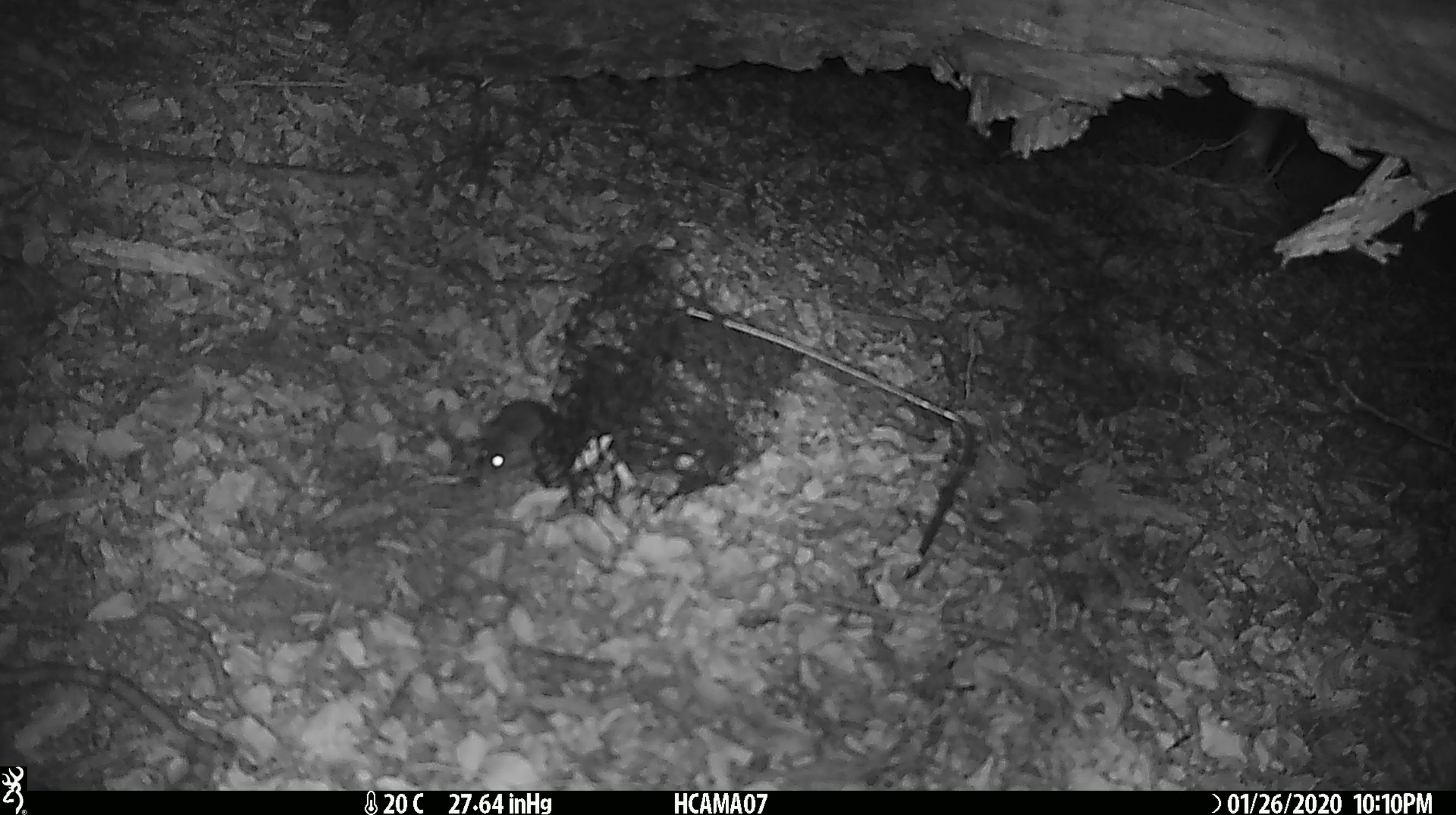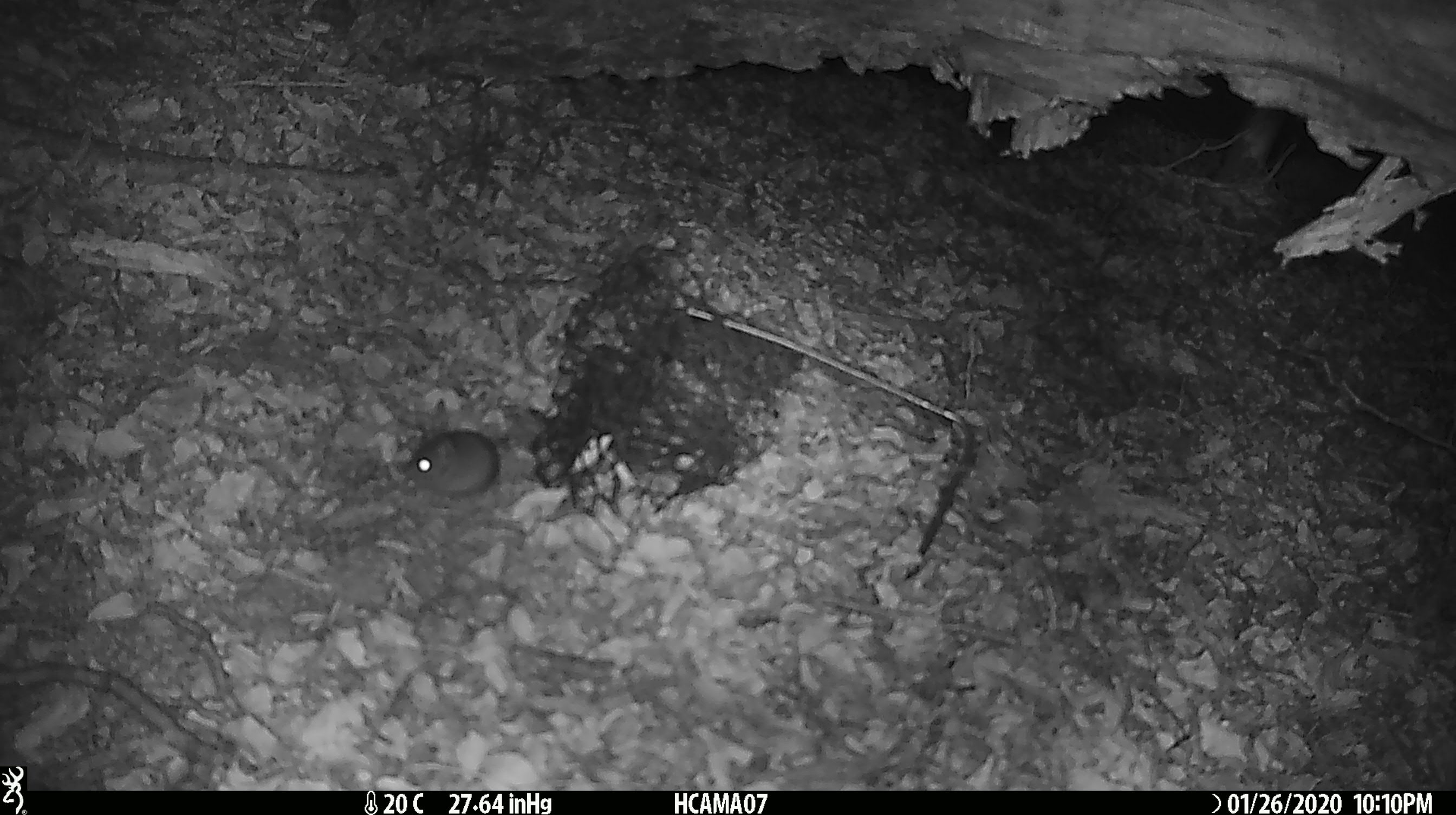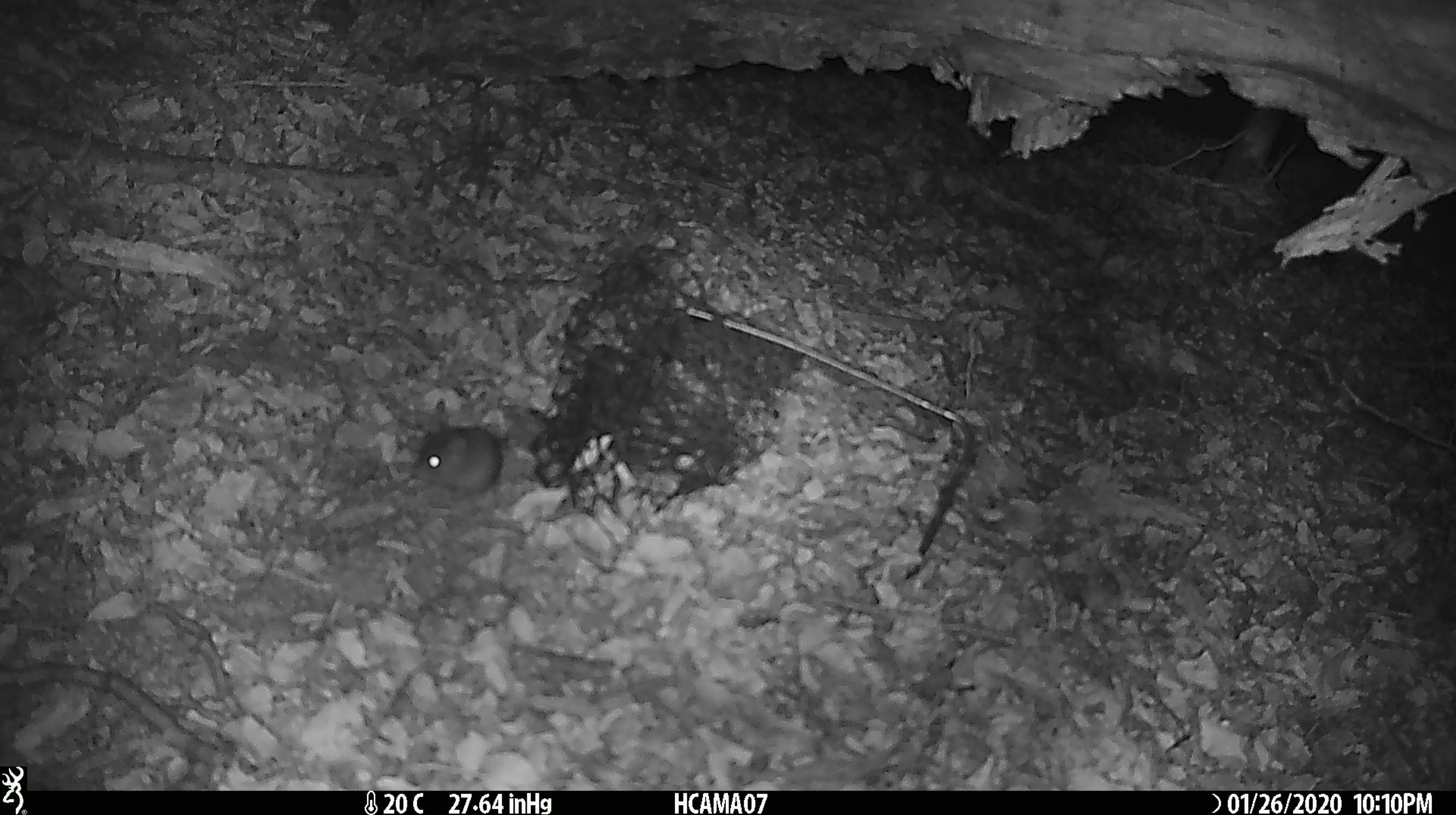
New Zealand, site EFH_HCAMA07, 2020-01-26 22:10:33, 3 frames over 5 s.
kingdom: Animalia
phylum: Chordata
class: Mammalia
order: Rodentia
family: Muridae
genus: Mus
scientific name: Mus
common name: mouse